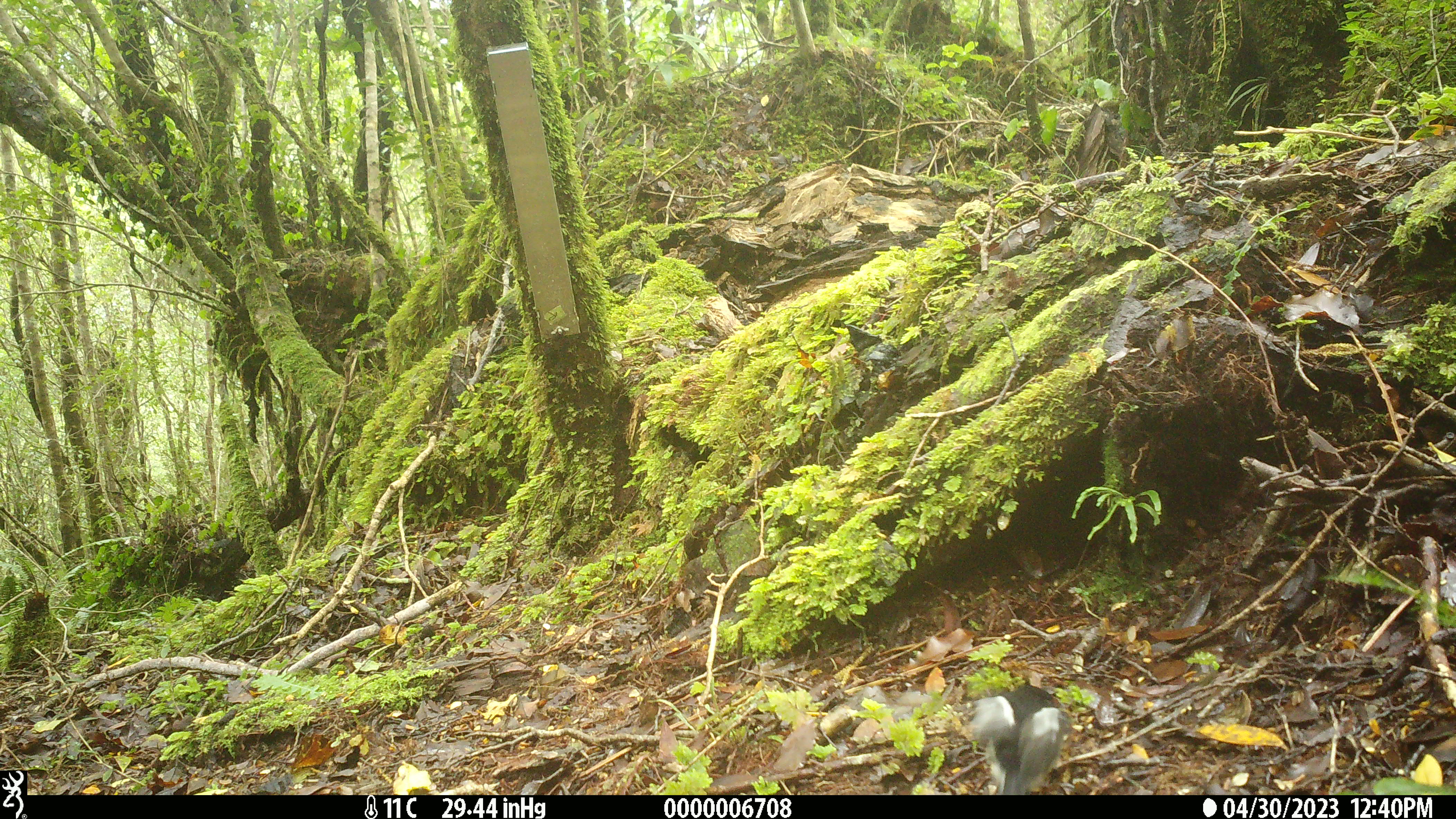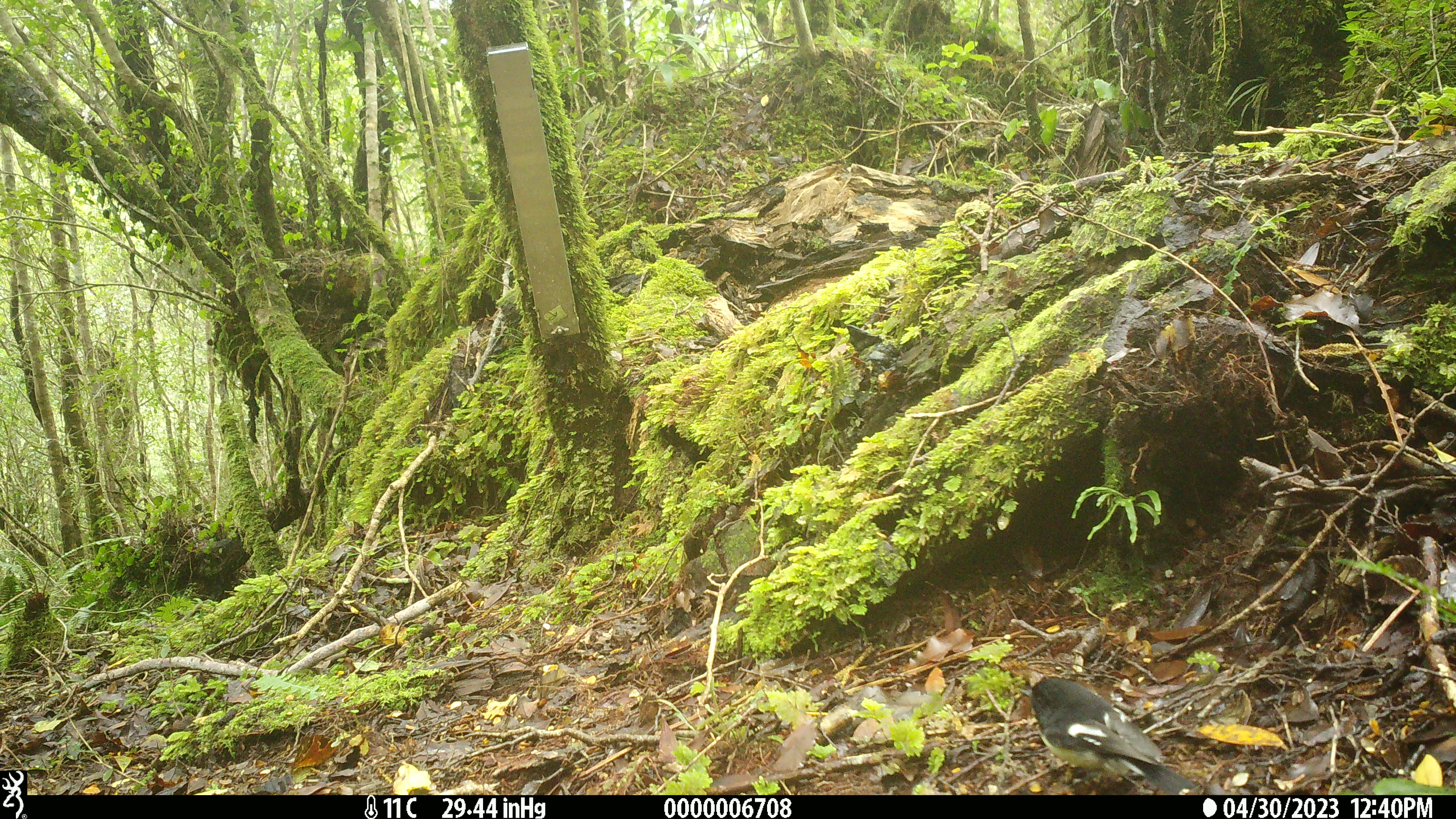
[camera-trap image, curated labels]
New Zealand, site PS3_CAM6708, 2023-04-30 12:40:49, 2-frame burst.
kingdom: Animalia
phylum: Chordata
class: Aves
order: Passeriformes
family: Petroicidae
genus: Petroica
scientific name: Petroica macrocephala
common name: tomtit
Tomtit (Petroica macrocephala).